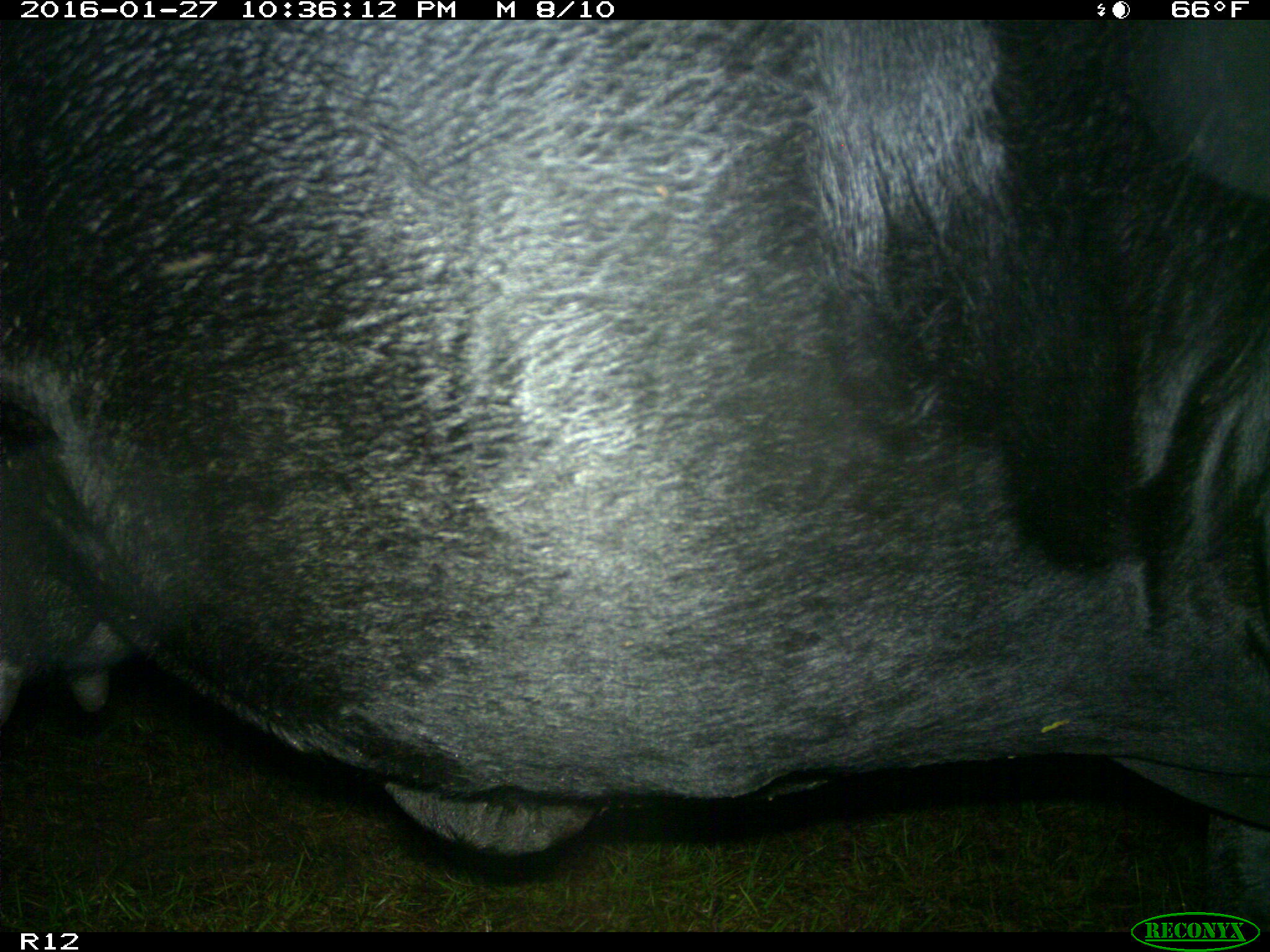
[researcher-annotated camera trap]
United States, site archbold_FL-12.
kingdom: Animalia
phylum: Chordata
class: Mammalia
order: Artiodactyla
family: Bovidae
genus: Bos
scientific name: Bos taurus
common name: domestic cow